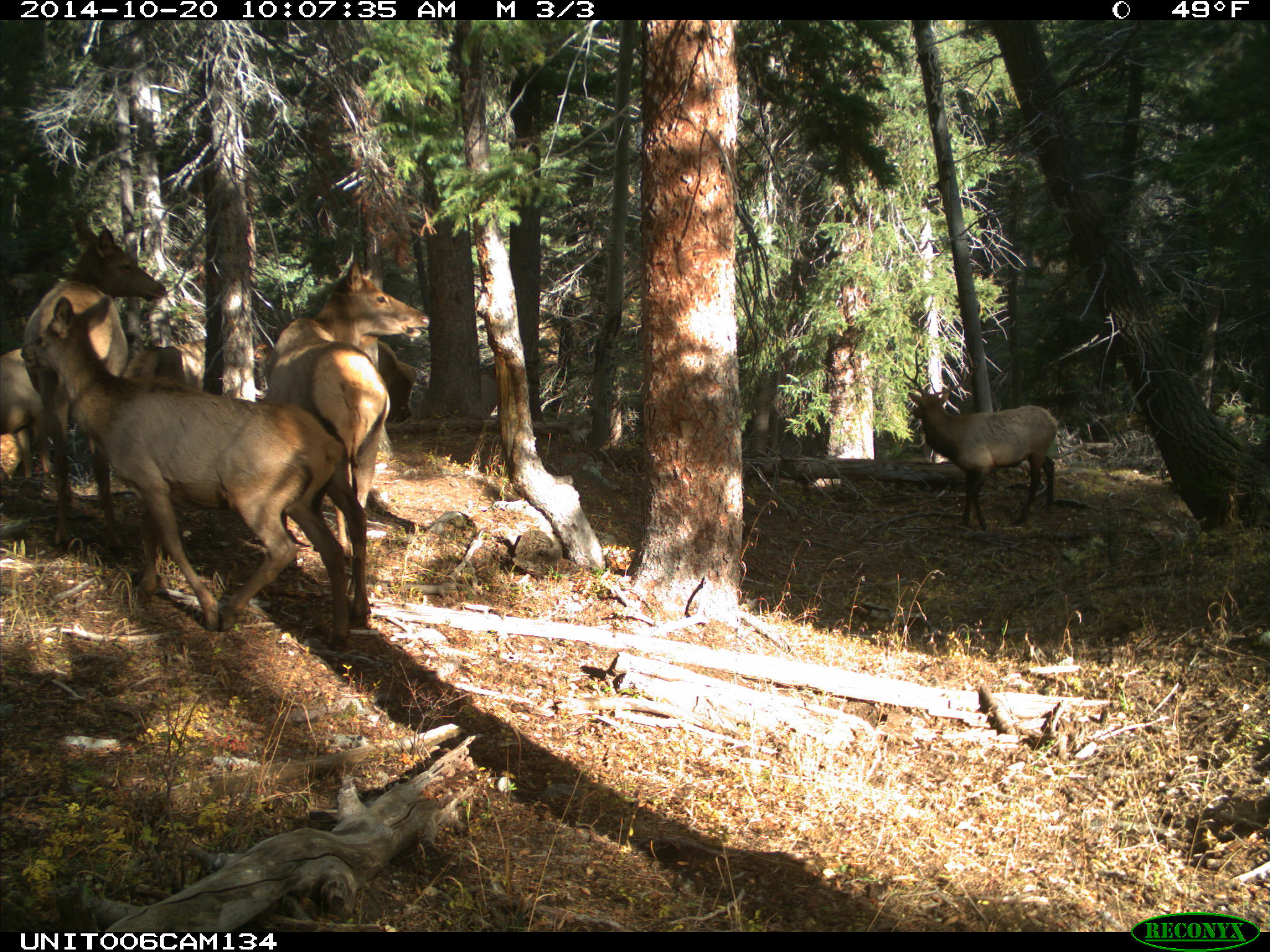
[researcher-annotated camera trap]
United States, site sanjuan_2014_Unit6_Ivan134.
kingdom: Animalia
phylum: Chordata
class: Mammalia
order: Artiodactyla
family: Cervidae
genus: Cervus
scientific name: Cervus elaphus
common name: red deer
Cervus elaphus (red deer).